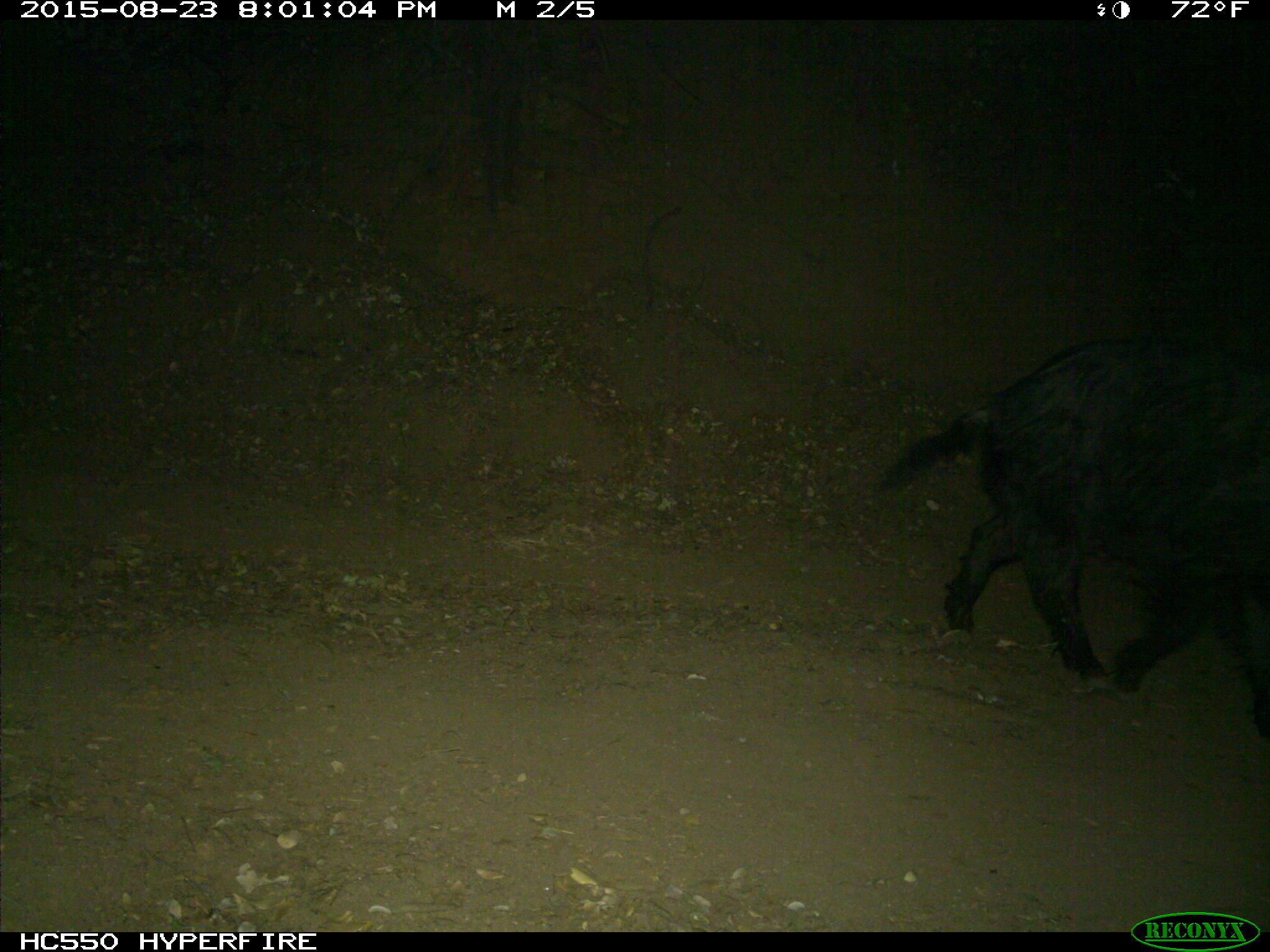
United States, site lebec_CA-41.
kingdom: Animalia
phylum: Chordata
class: Mammalia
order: Artiodactyla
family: Suidae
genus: Sus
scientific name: Sus scrofa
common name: wild boar